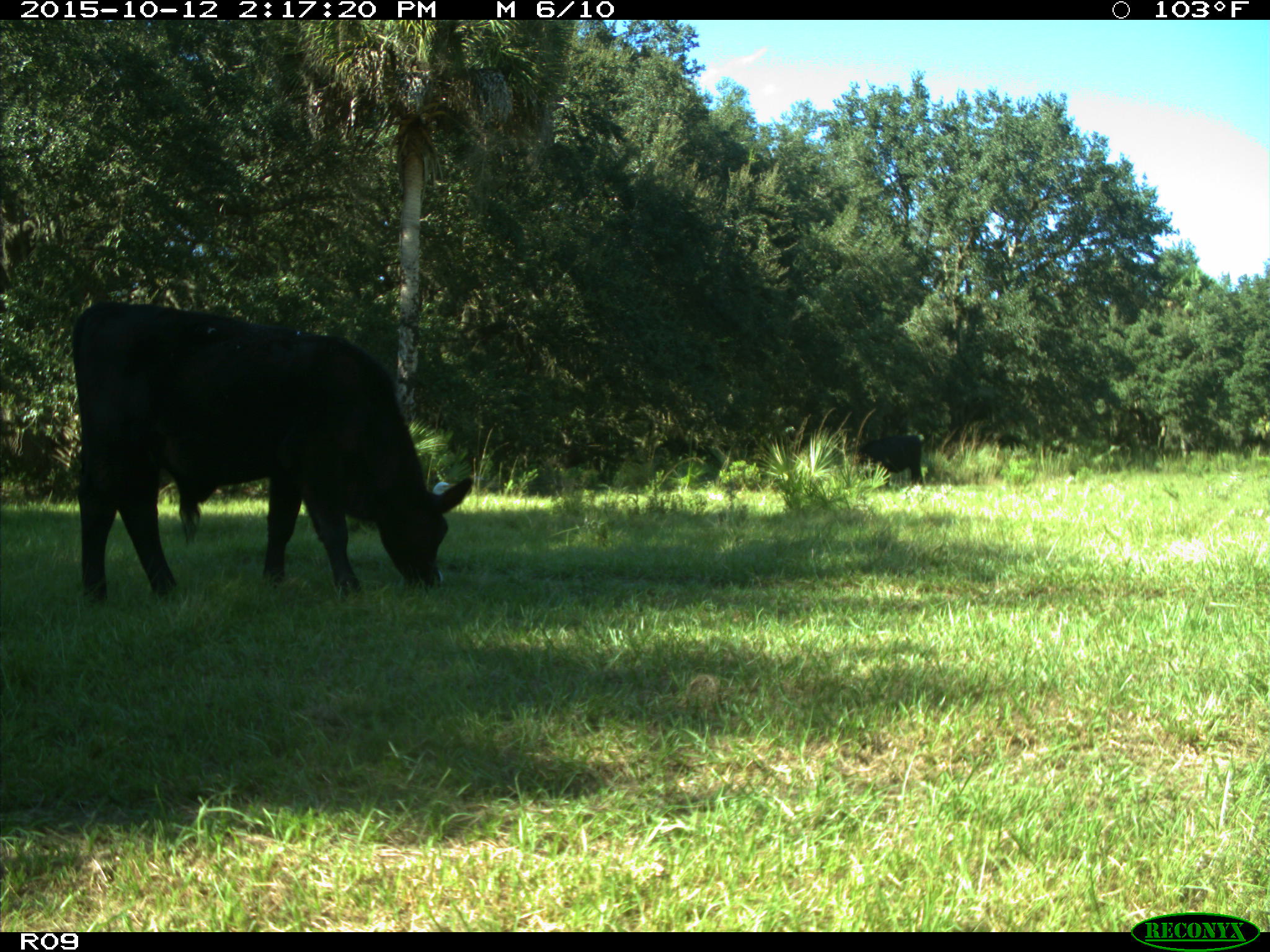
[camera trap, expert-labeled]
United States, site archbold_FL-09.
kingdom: Animalia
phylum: Chordata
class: Mammalia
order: Artiodactyla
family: Bovidae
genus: Bos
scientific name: Bos taurus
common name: domestic cow